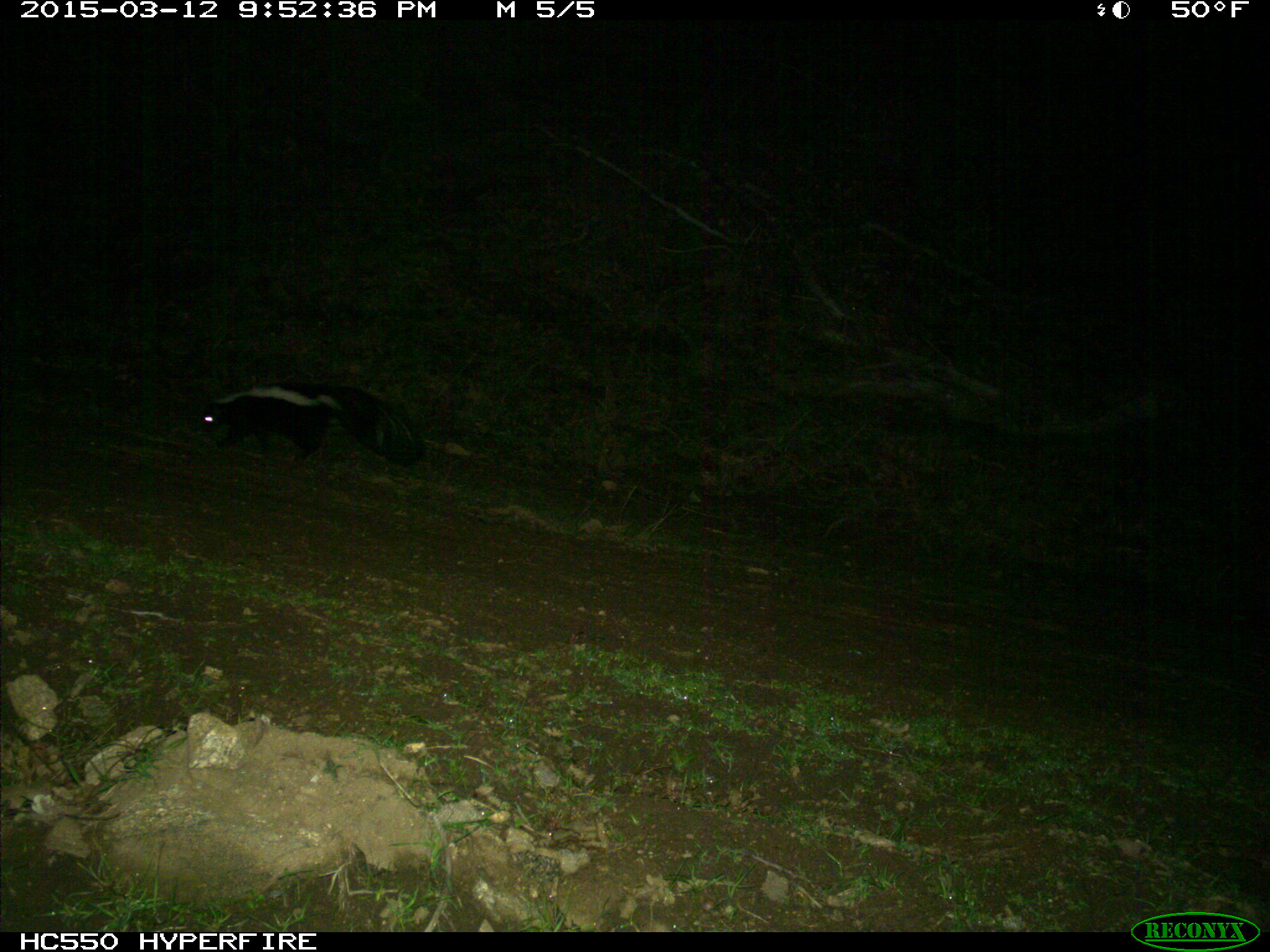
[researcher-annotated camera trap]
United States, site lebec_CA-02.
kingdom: Animalia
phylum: Chordata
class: Mammalia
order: Carnivora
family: Mephitidae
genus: Mephitis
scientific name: Mephitis mephitis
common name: striped skunk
Mephitis mephitis (striped skunk).